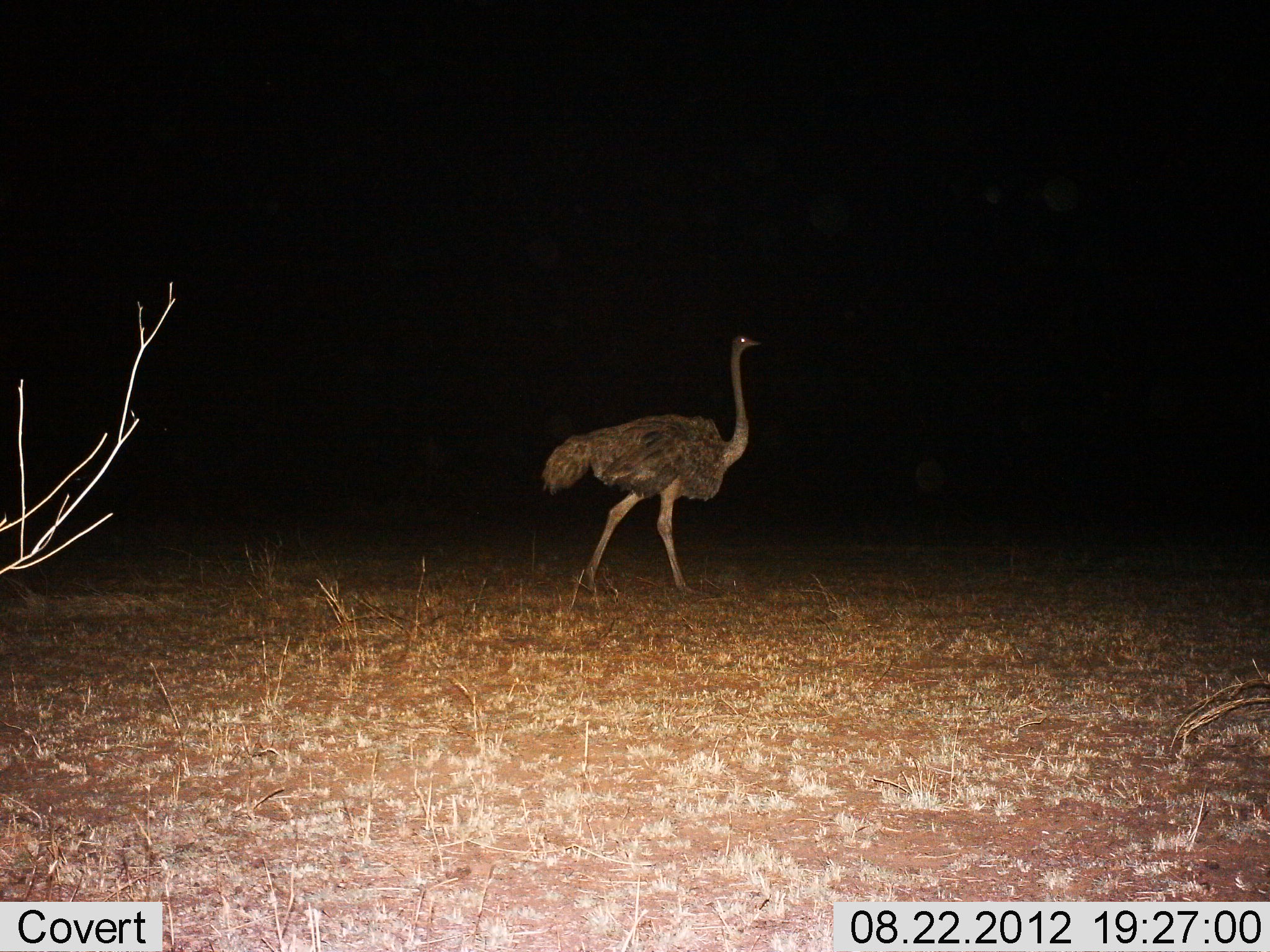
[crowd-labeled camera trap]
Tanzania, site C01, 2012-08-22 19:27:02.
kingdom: Animalia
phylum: Chordata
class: Aves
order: Struthioniformes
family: Struthionidae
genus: Struthio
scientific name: Struthio camelus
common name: ostrich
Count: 1.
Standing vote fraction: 0%.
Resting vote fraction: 0%.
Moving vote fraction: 100%.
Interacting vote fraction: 0%.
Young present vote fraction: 0%.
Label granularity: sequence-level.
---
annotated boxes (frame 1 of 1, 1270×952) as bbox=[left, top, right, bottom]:
animal: bbox=[541, 334, 756, 607]